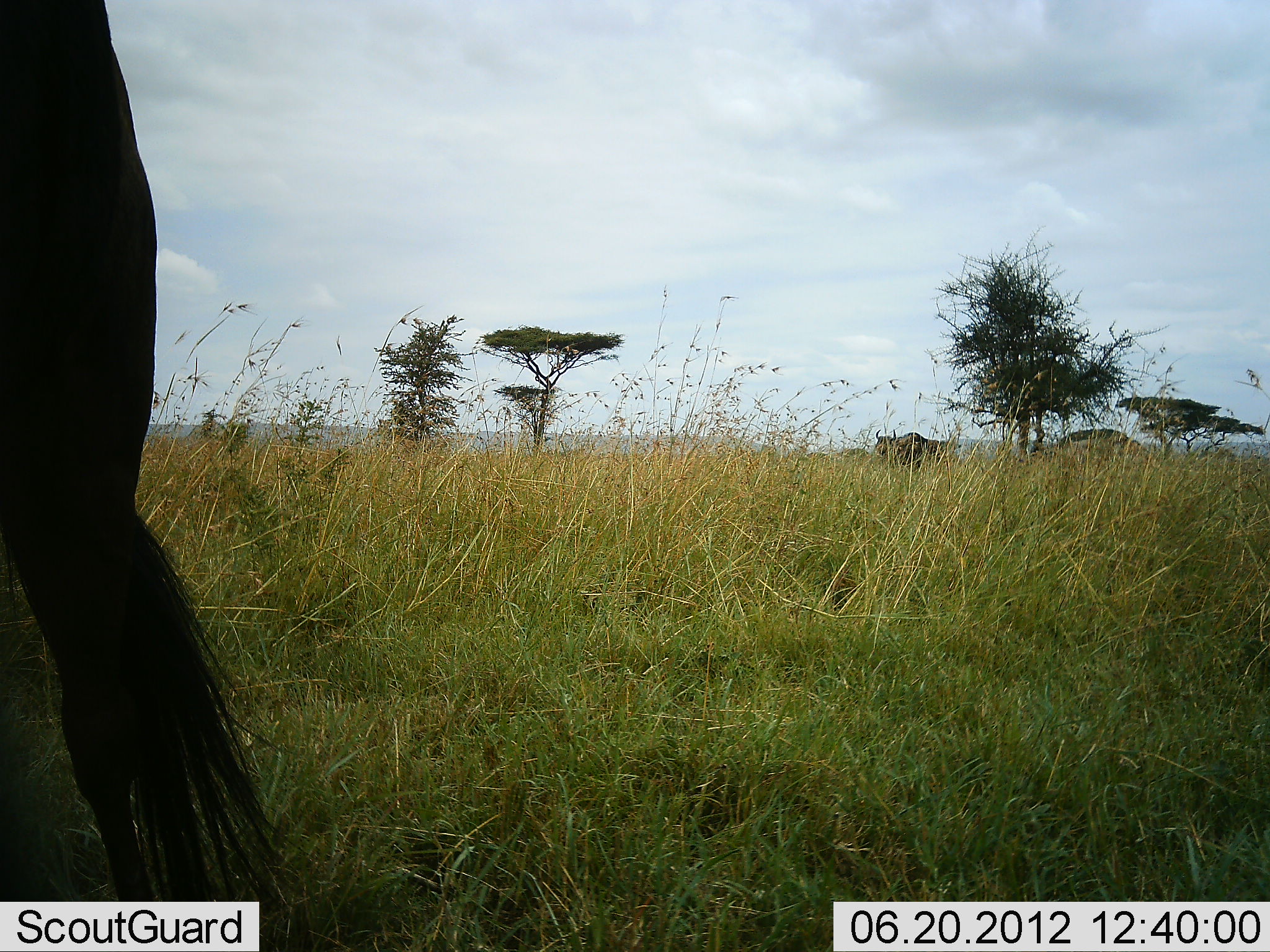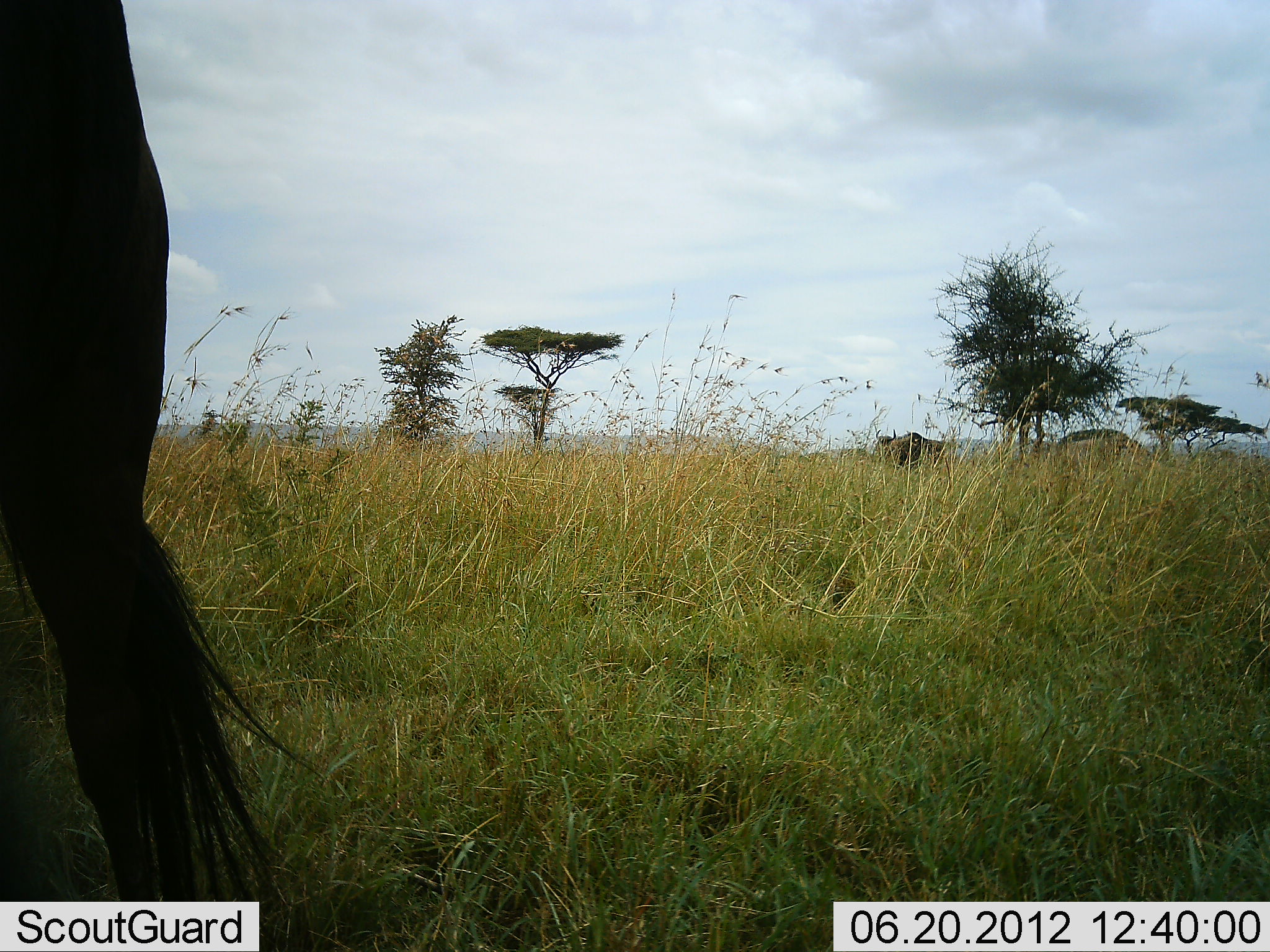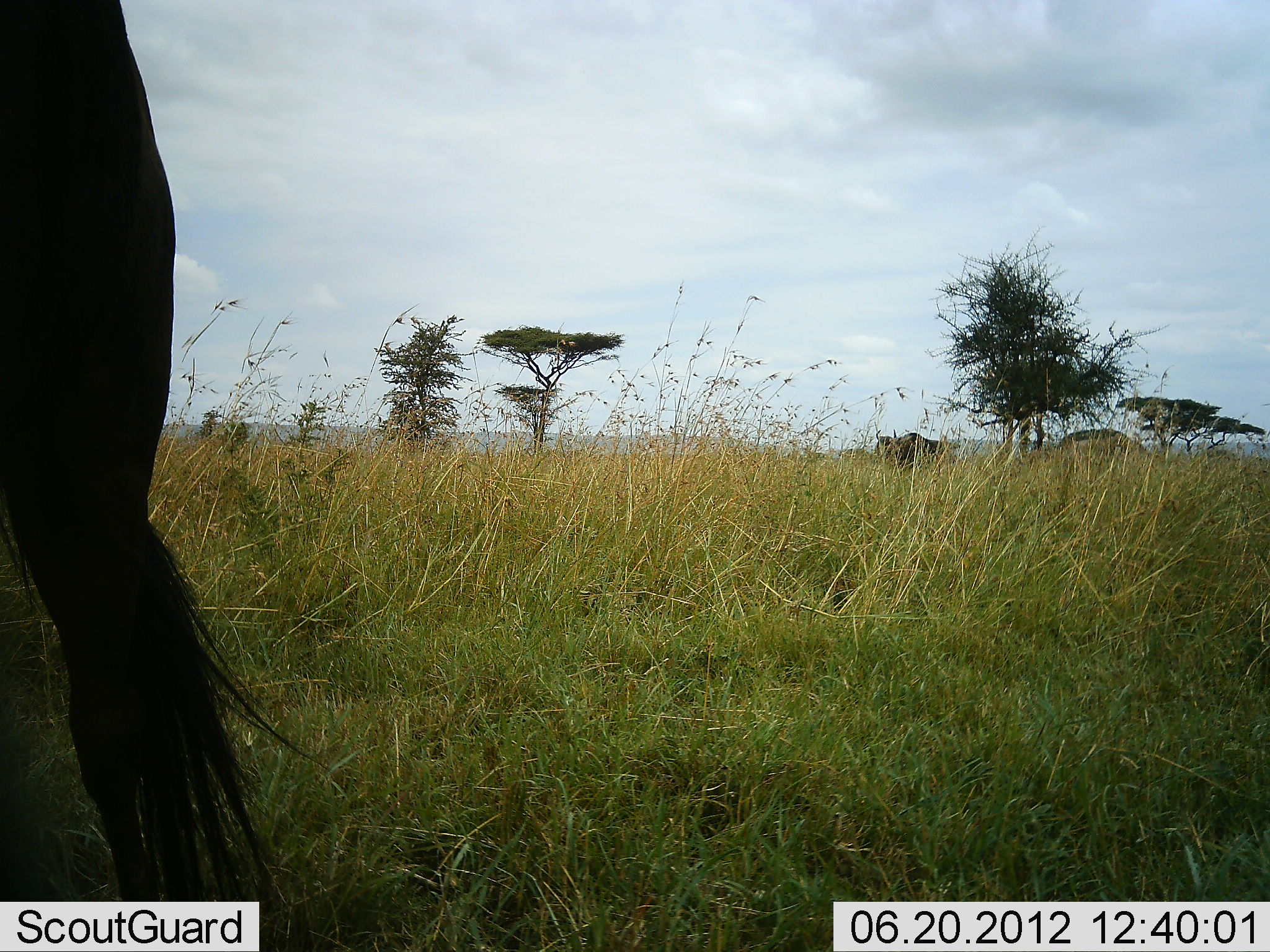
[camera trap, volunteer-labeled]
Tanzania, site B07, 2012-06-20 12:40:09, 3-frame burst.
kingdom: Animalia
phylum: Chordata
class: Mammalia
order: Artiodactyla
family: Bovidae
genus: Connochaetes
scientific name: Connochaetes taurinus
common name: blue wildebeest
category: wildebeest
Wildebeest (blue wildebeest) (Connochaetes taurinus), count 2. Behavior (volunteer vote fractions): standing 90%, resting 0%, moving 10%, interacting 0%. Young present (vote fraction): 0%. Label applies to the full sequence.